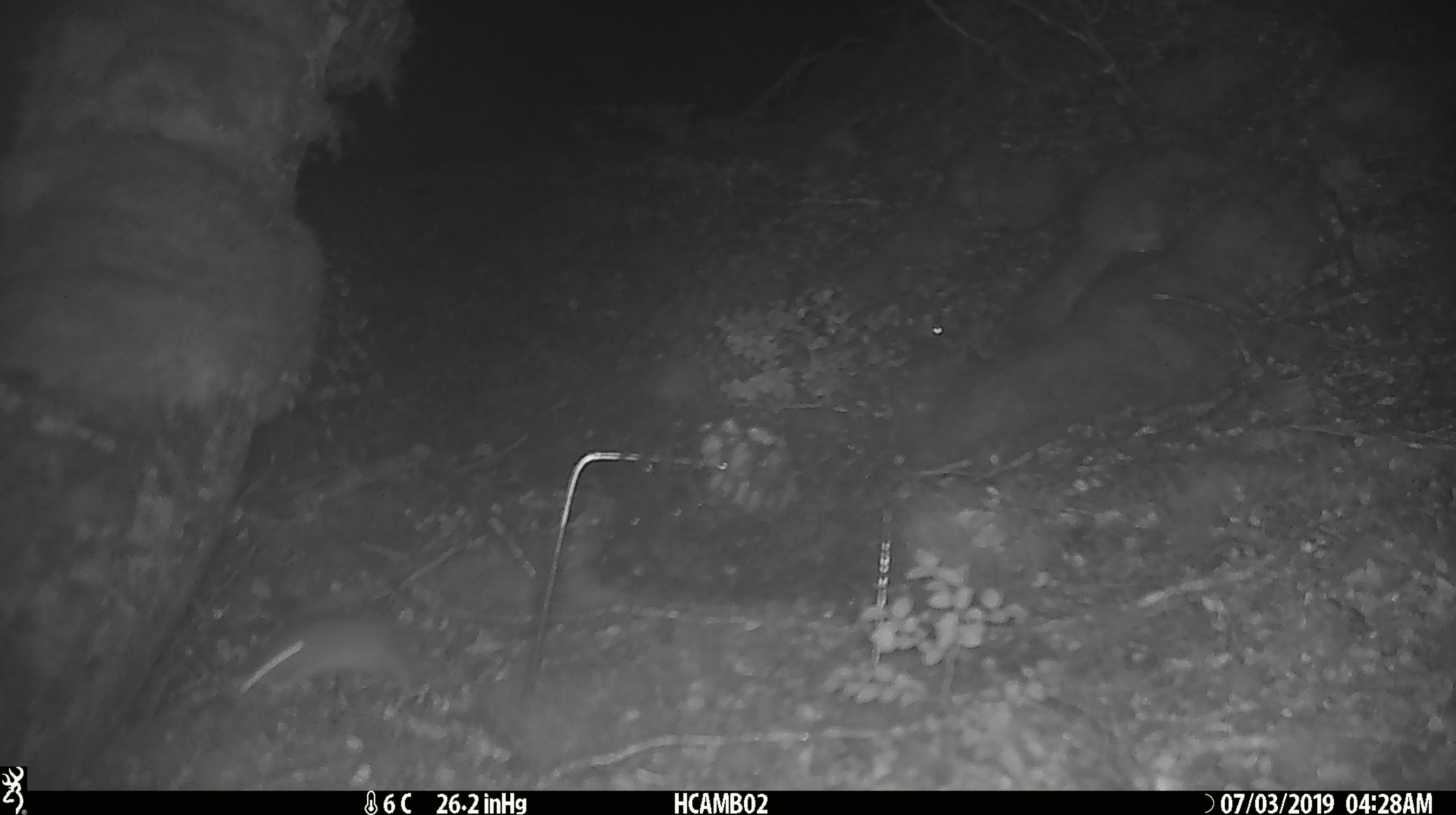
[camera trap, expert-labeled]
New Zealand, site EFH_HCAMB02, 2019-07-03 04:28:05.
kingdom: Animalia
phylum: Chordata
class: Mammalia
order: Rodentia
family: Muridae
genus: Mus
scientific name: Mus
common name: mouse